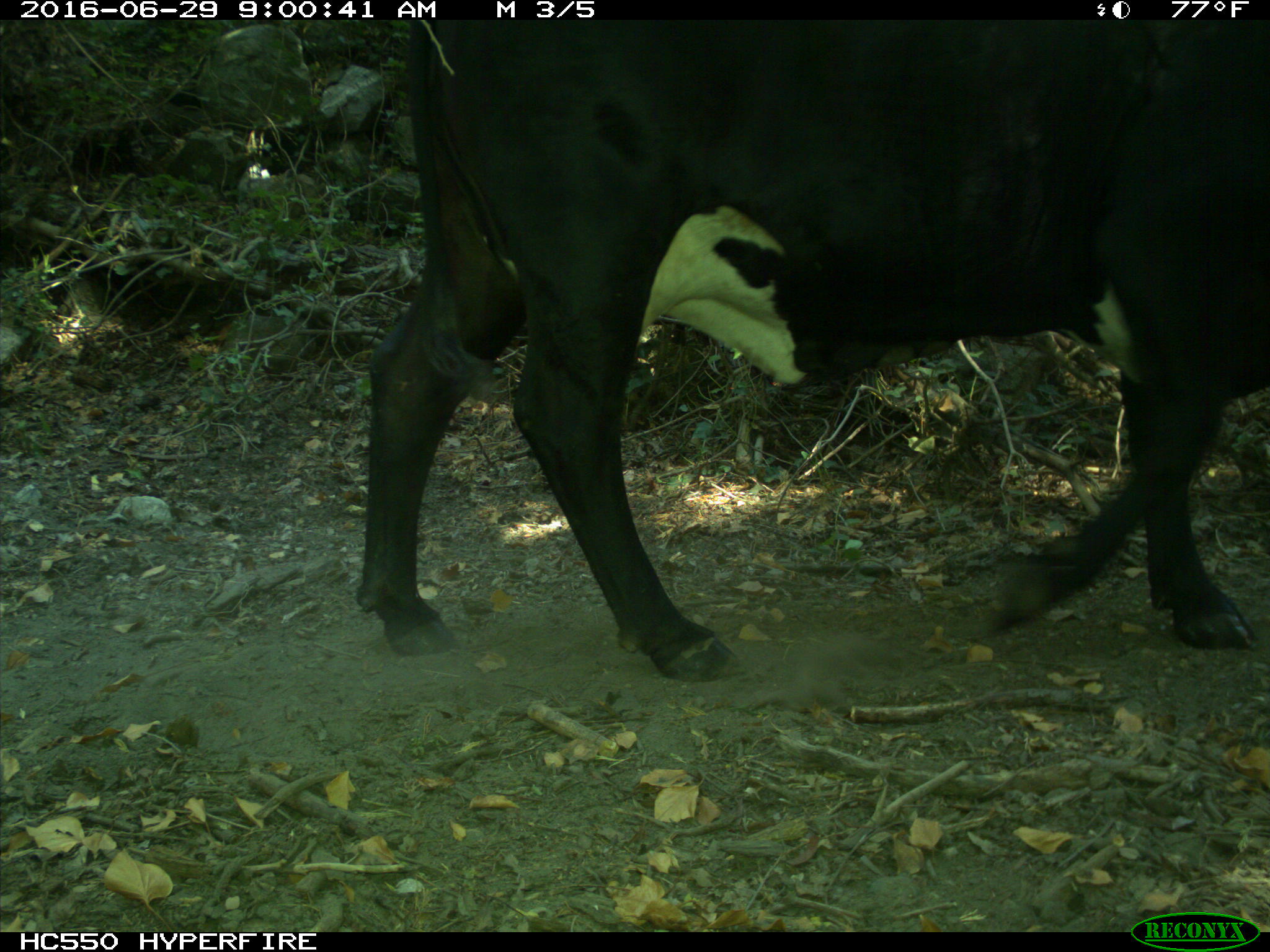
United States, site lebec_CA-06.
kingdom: Animalia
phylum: Chordata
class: Mammalia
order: Artiodactyla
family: Bovidae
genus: Bos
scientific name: Bos taurus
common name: domestic cow